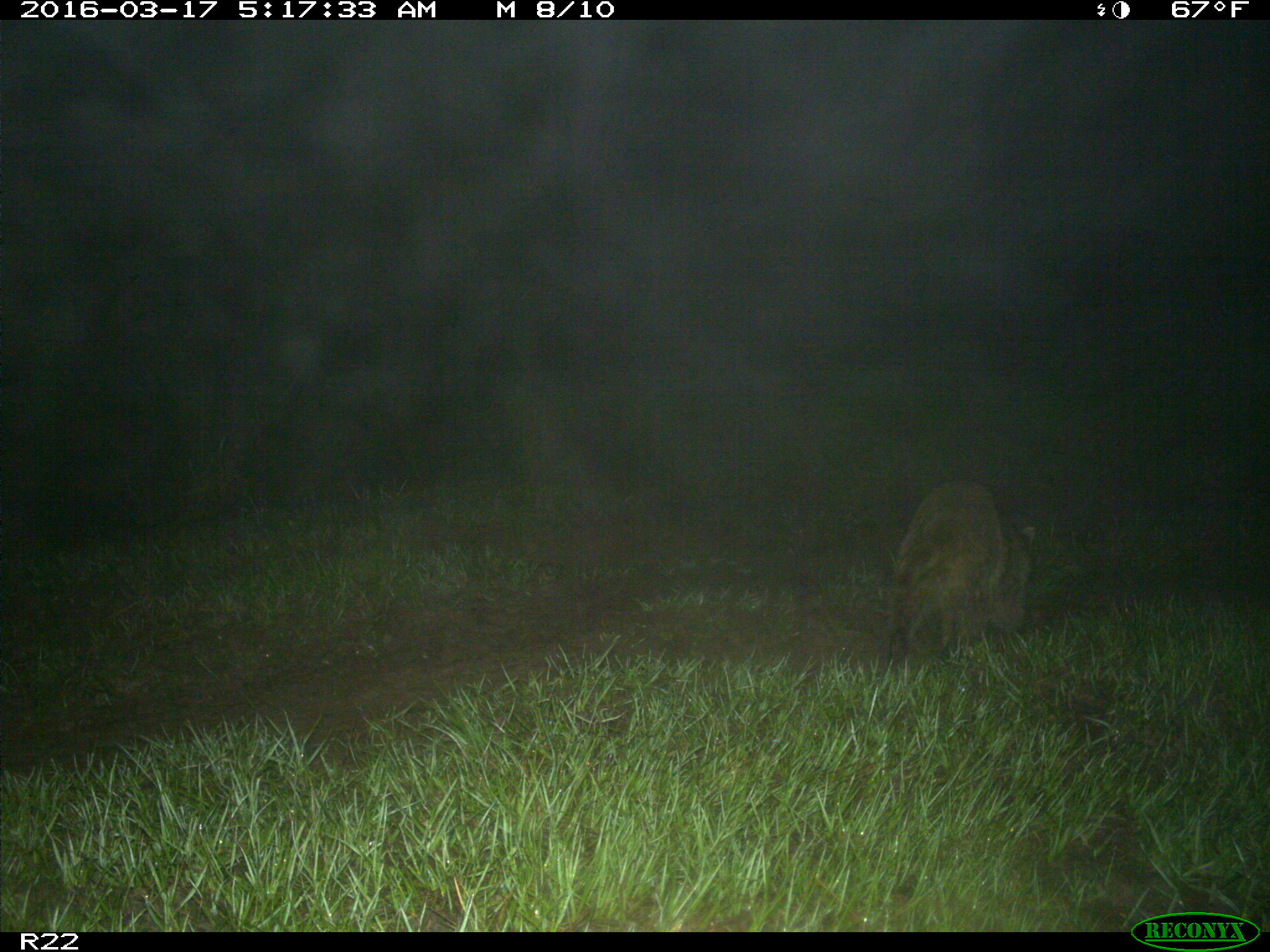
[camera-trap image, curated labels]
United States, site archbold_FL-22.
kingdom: Animalia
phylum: Chordata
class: Mammalia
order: Carnivora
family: Procyonidae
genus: Procyon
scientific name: Procyon lotor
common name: common raccoon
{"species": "Procyon lotor (common raccoon)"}